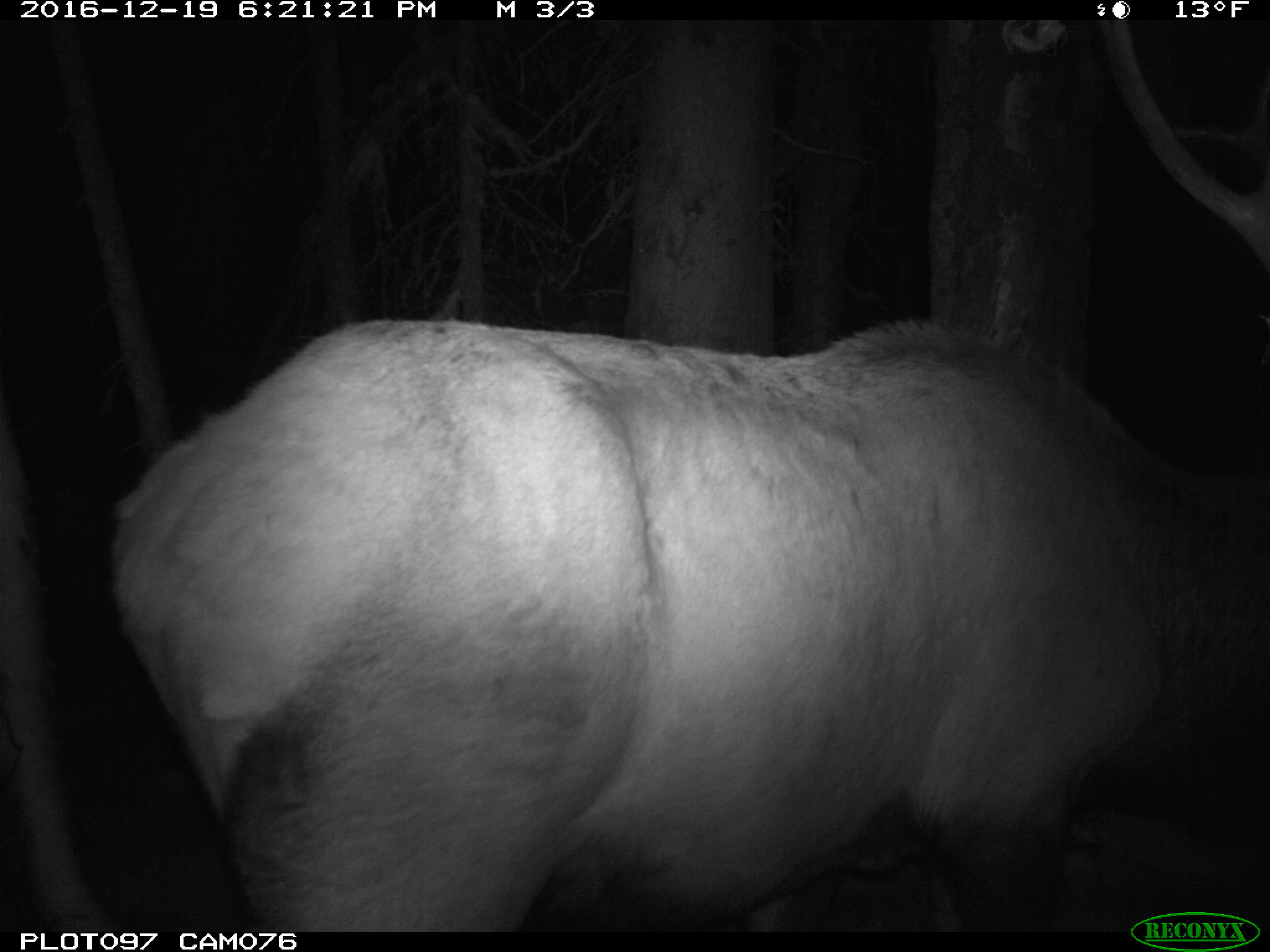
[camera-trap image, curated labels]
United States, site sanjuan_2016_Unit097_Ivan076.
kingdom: Animalia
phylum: Chordata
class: Mammalia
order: Artiodactyla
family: Cervidae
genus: Cervus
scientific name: Cervus elaphus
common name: red deer